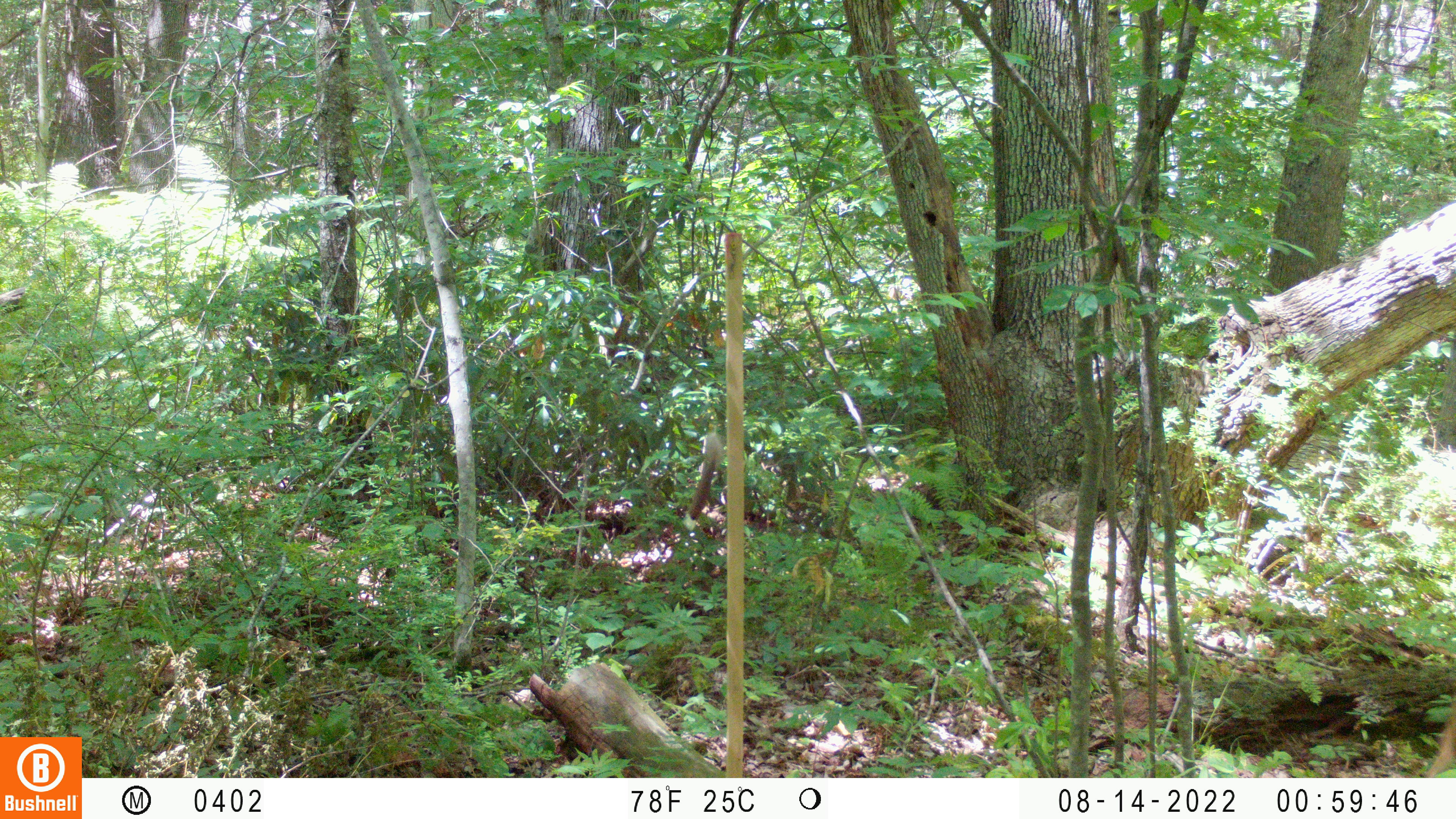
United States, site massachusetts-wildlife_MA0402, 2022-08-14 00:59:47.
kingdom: Animalia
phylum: Chordata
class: Mammalia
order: Artiodactyla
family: Cervidae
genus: Odocoileus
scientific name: Odocoileus virginianus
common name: white-tailed deer